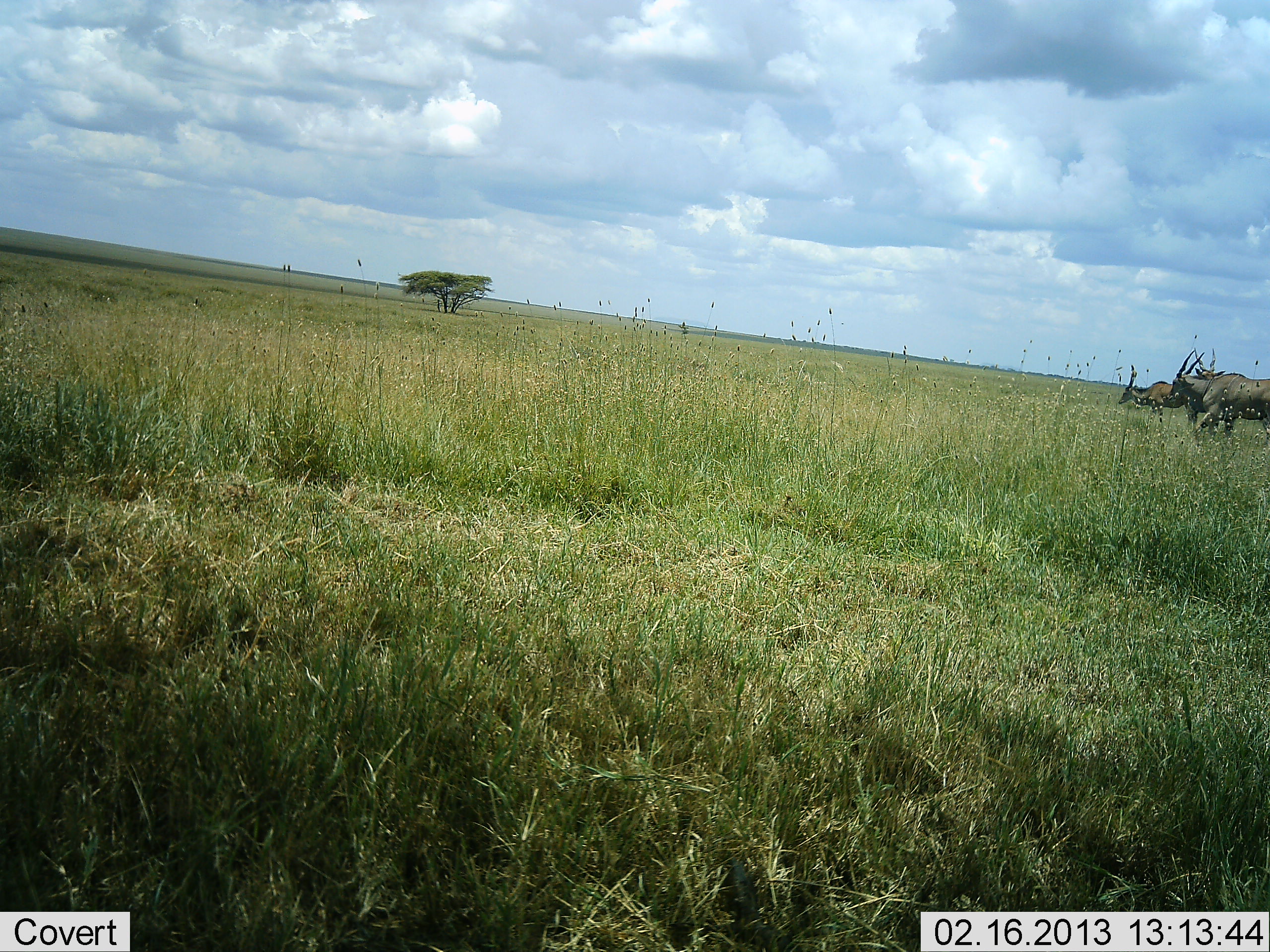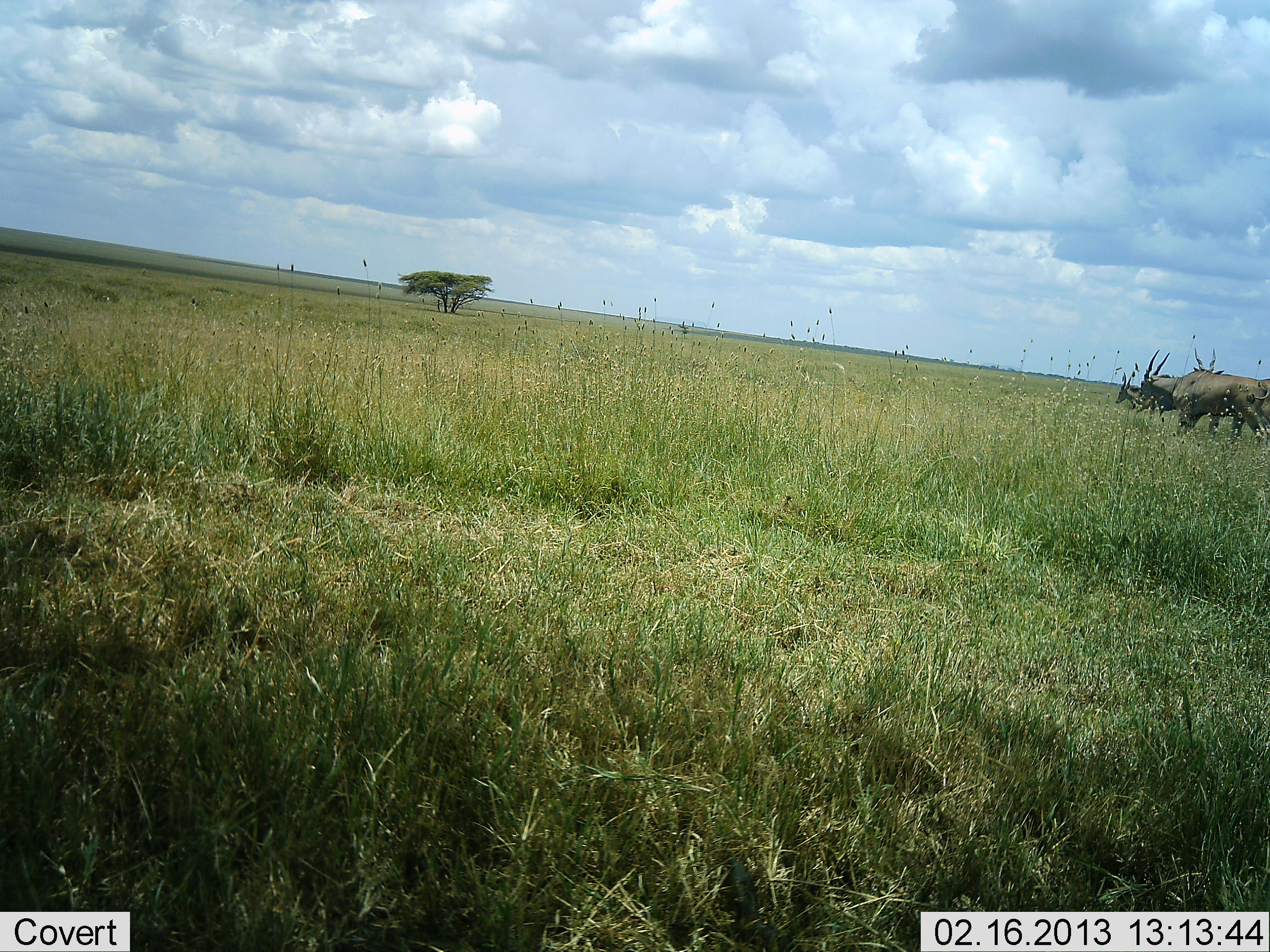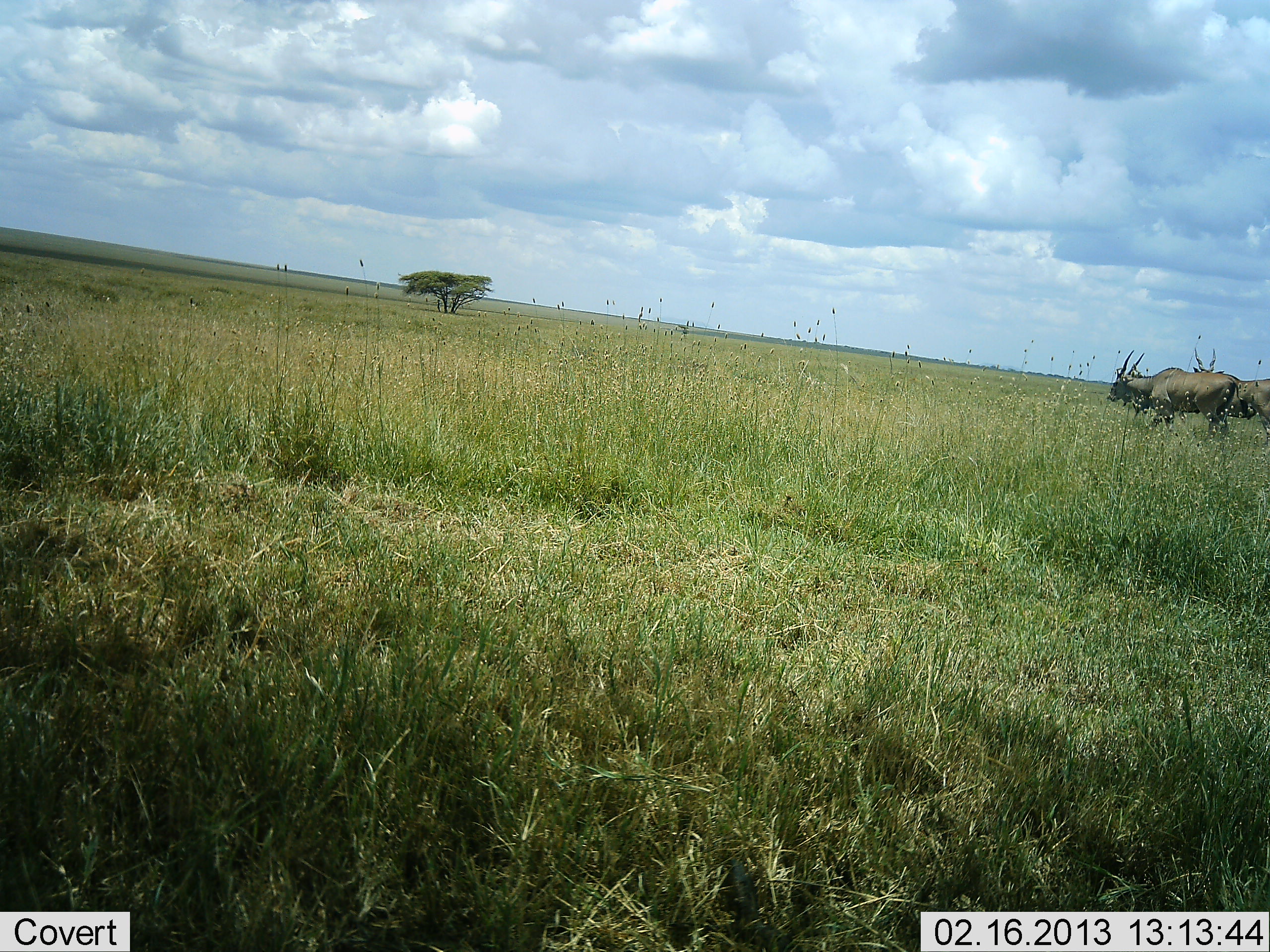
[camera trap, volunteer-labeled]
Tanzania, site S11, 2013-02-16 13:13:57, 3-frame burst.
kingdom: Animalia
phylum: Chordata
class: Mammalia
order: Artiodactyla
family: Bovidae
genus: Tragelaphus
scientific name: Tragelaphus oryx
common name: eland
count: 3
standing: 31%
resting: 0%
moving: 93%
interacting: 0%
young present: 0%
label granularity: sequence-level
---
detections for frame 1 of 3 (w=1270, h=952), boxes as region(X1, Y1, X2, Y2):
animal: region(1168, 350, 1270, 443); region(1118, 364, 1198, 423); region(1194, 347, 1226, 378)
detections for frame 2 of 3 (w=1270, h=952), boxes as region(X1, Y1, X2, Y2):
animal: region(1139, 350, 1270, 439); region(1194, 348, 1270, 437)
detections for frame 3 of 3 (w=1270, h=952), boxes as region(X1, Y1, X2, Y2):
animal: region(1105, 350, 1240, 440); region(1193, 348, 1270, 439)